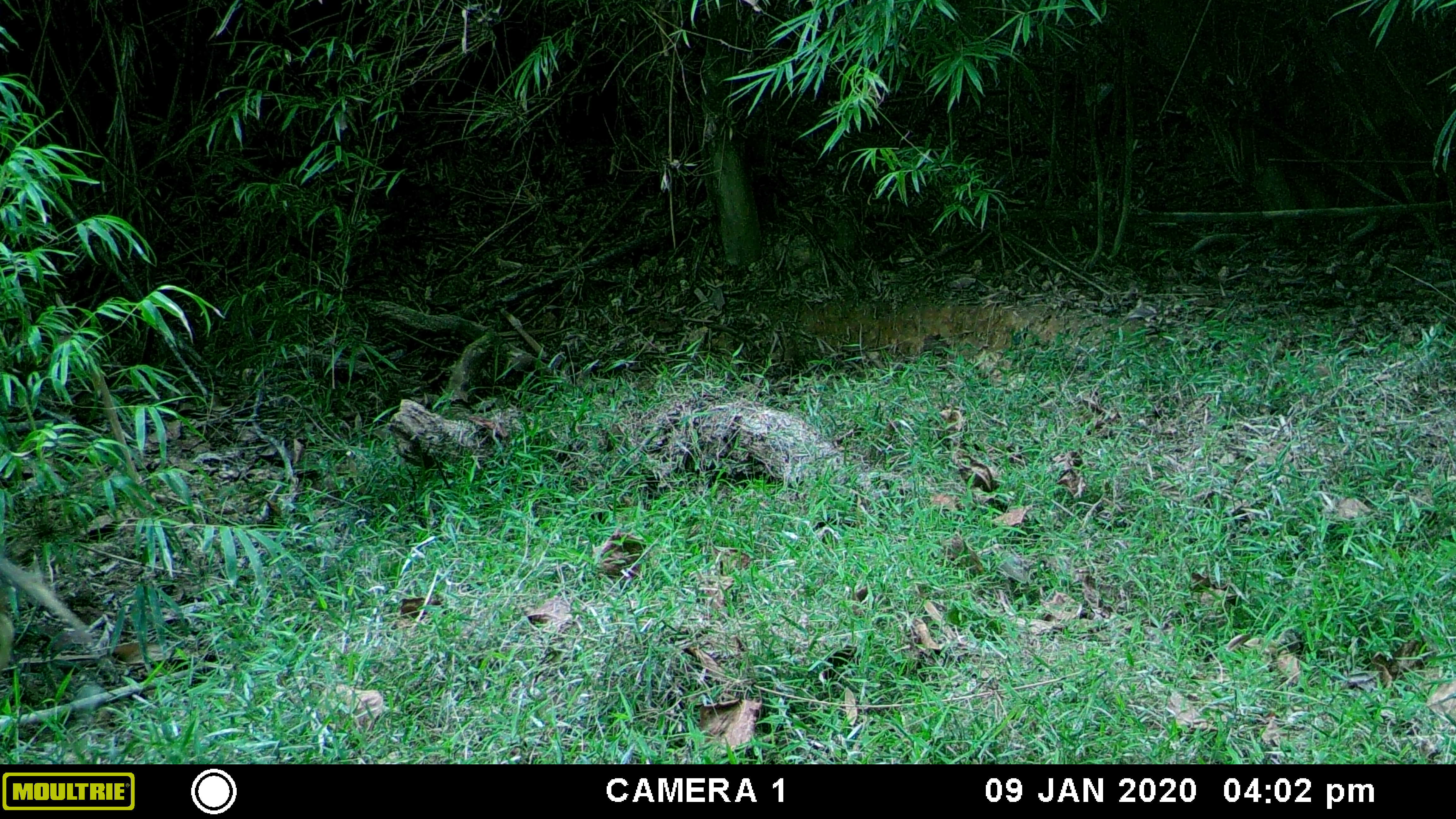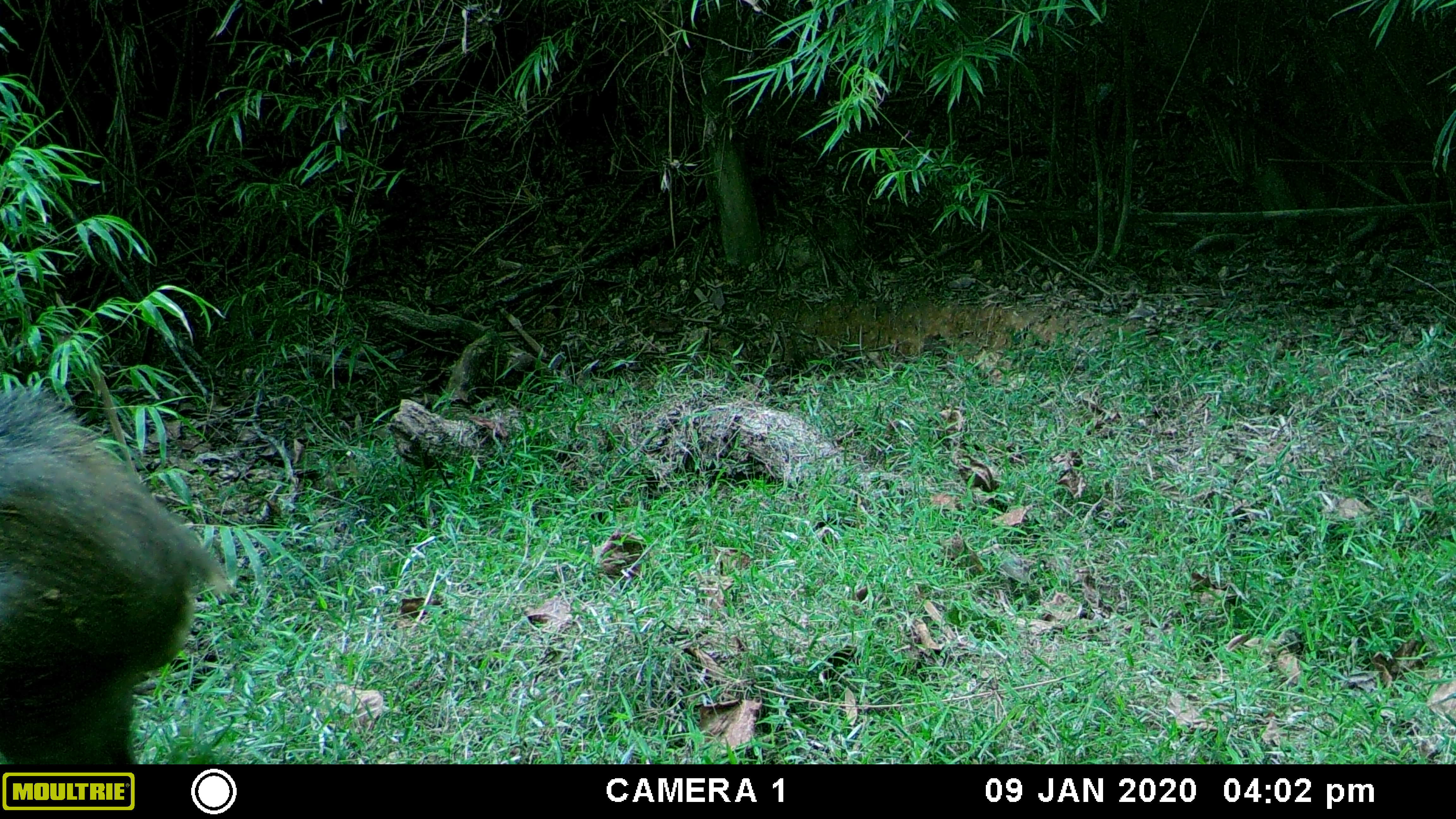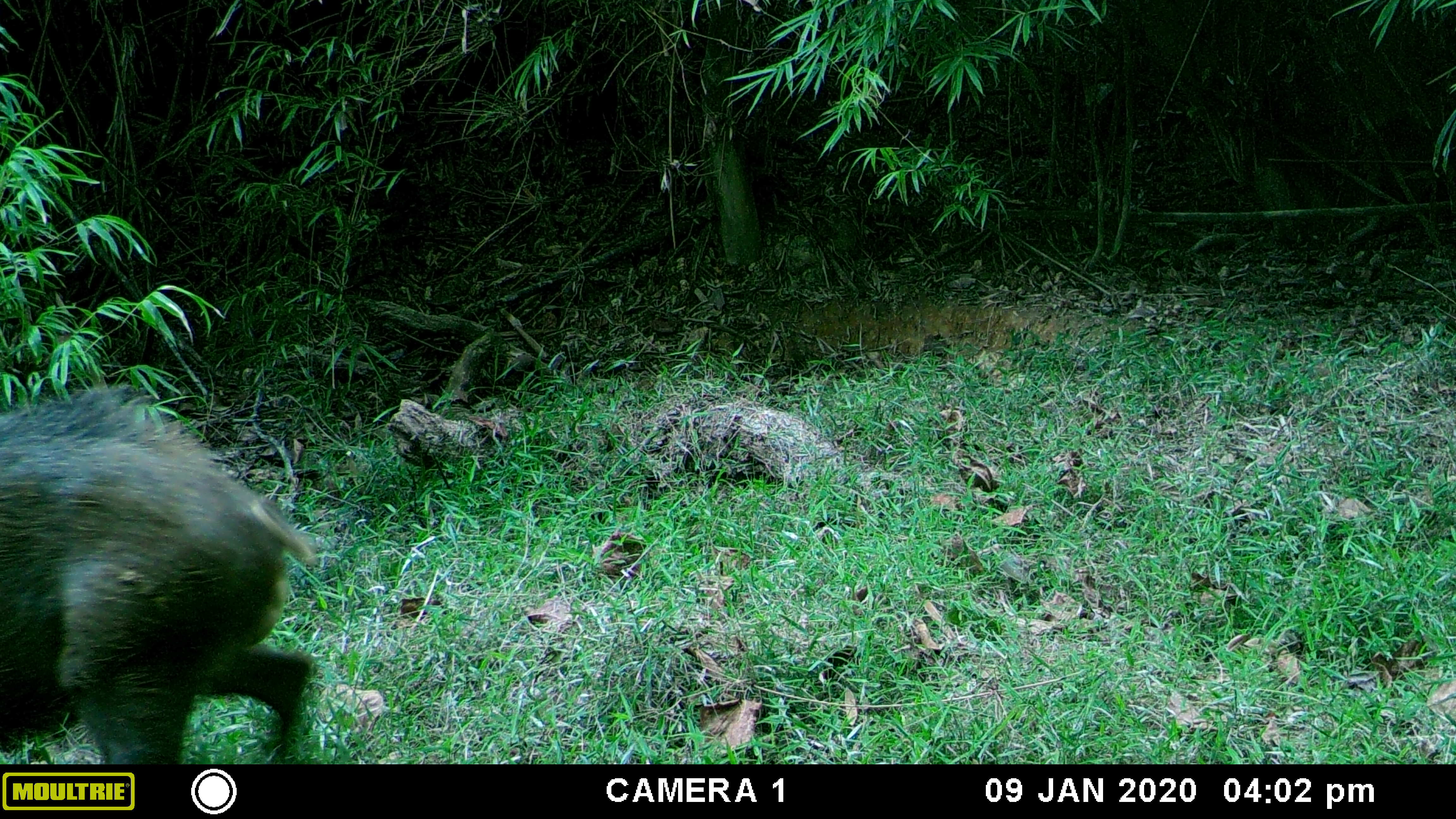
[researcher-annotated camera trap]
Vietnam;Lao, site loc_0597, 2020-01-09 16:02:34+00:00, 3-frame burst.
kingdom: Animalia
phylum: Chordata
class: Mammalia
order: Artiodactyla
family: Suidae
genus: Sus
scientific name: Sus scrofa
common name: eurasian wild pig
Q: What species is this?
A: Eurasian wild pig (Sus scrofa).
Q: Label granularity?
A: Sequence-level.